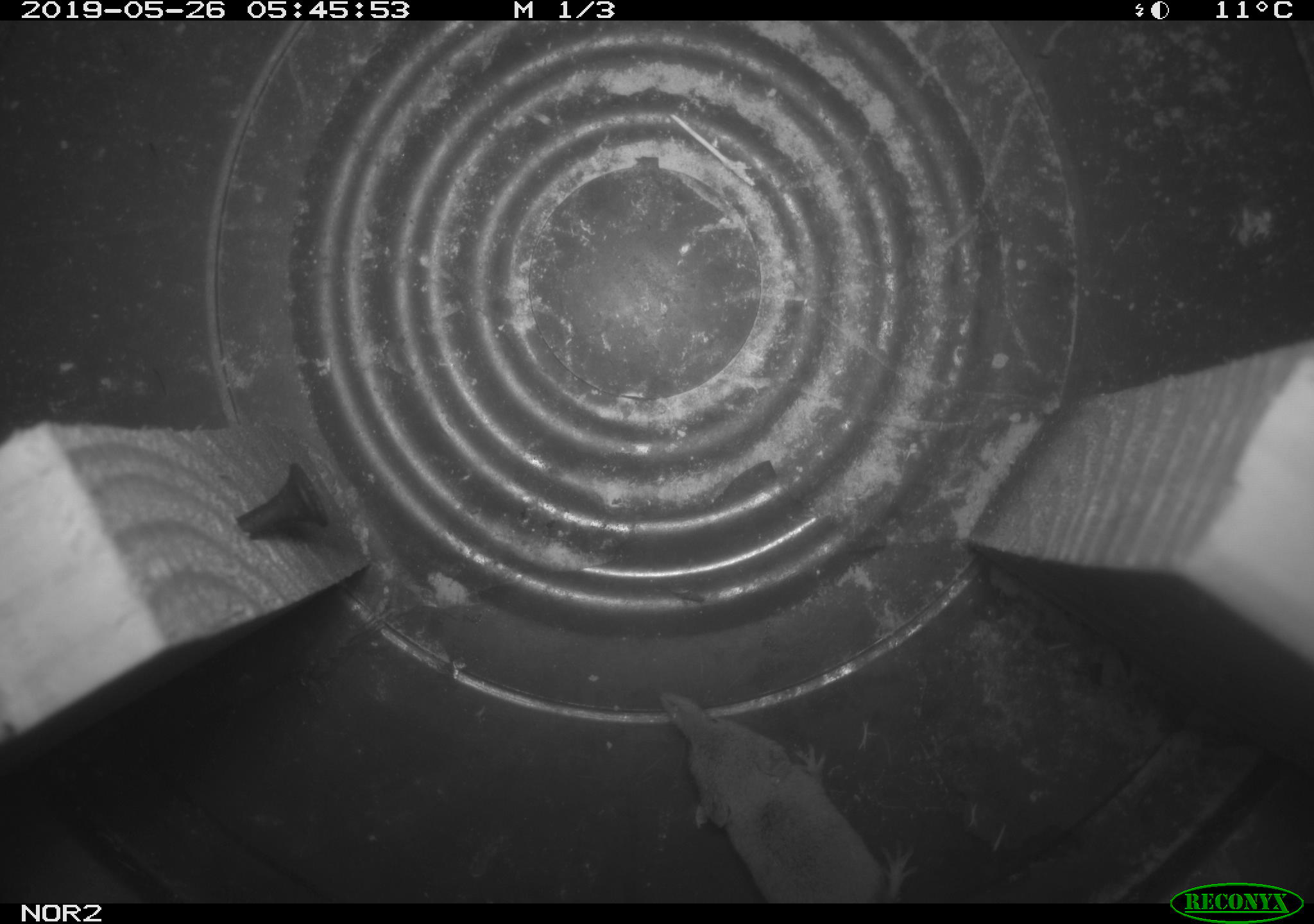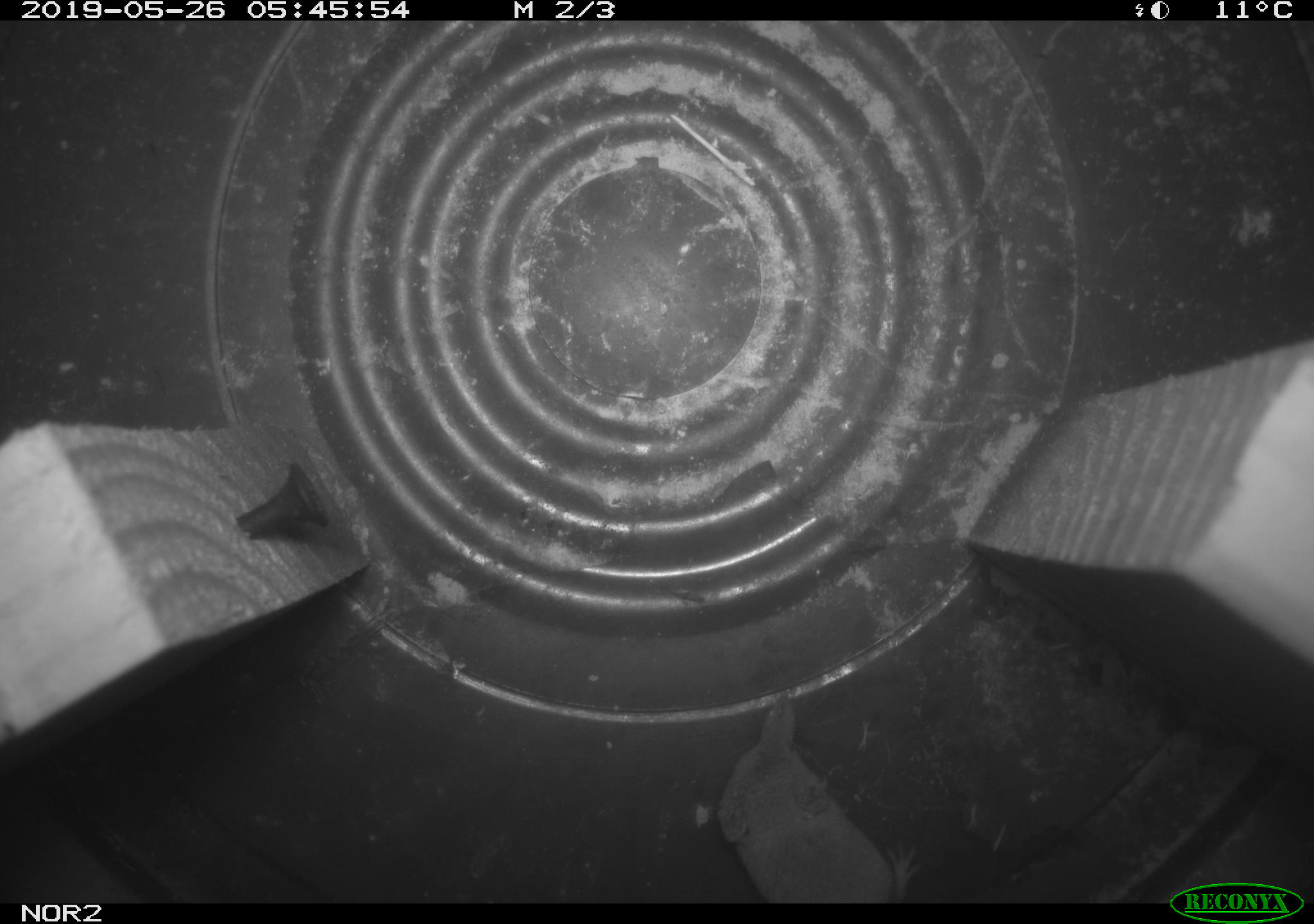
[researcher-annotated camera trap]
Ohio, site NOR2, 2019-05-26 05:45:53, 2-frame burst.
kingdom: Animalia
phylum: Chordata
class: Mammalia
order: Eulipotyphla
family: Soricidae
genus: Sorex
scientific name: Sorex cinereus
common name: masked shrew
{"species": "masked shrew (Sorex cinereus)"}